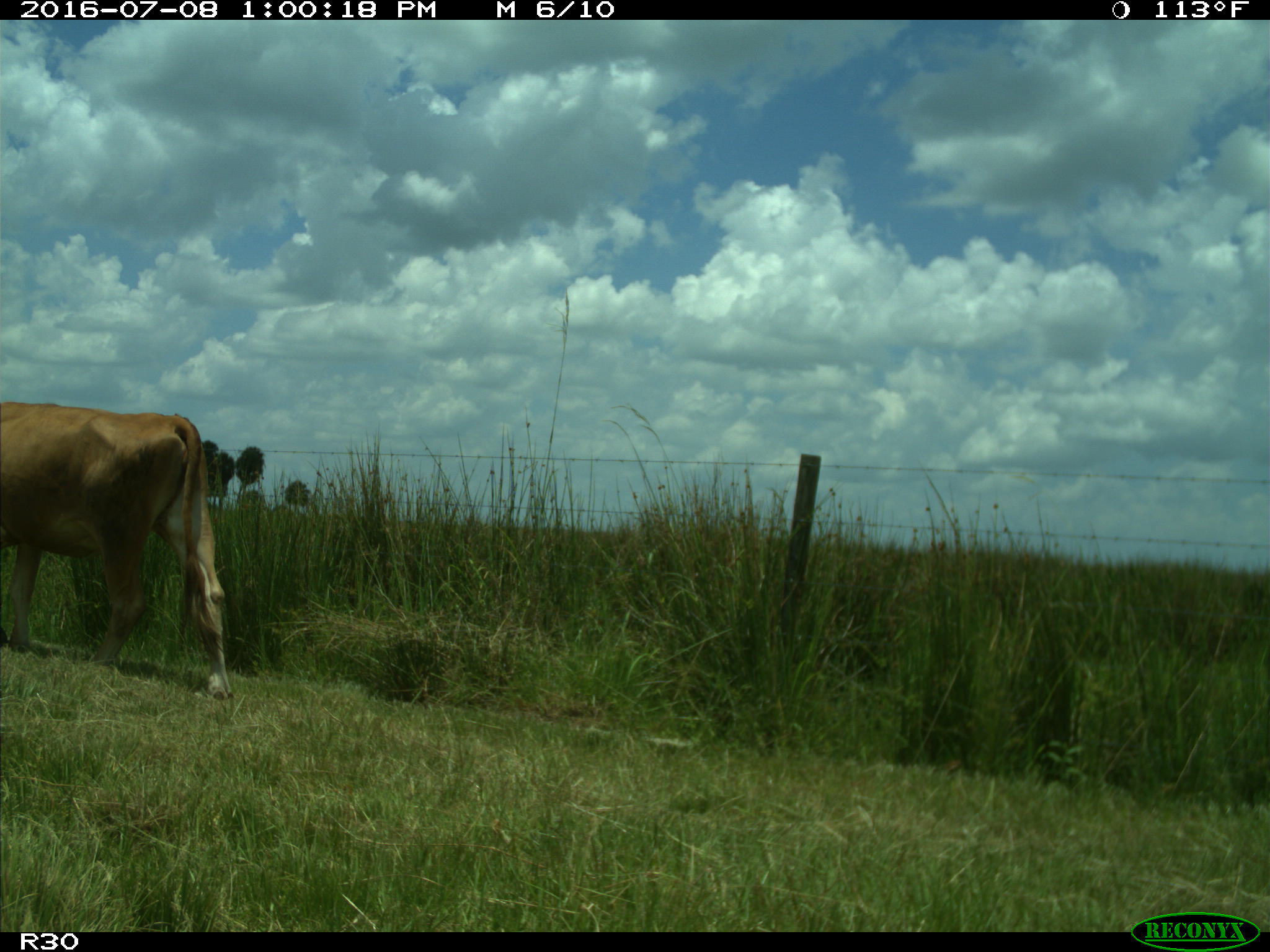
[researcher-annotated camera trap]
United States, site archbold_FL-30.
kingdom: Animalia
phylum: Chordata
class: Mammalia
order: Artiodactyla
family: Bovidae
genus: Bos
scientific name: Bos taurus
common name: domestic cow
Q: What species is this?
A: Bos taurus (domestic cow).